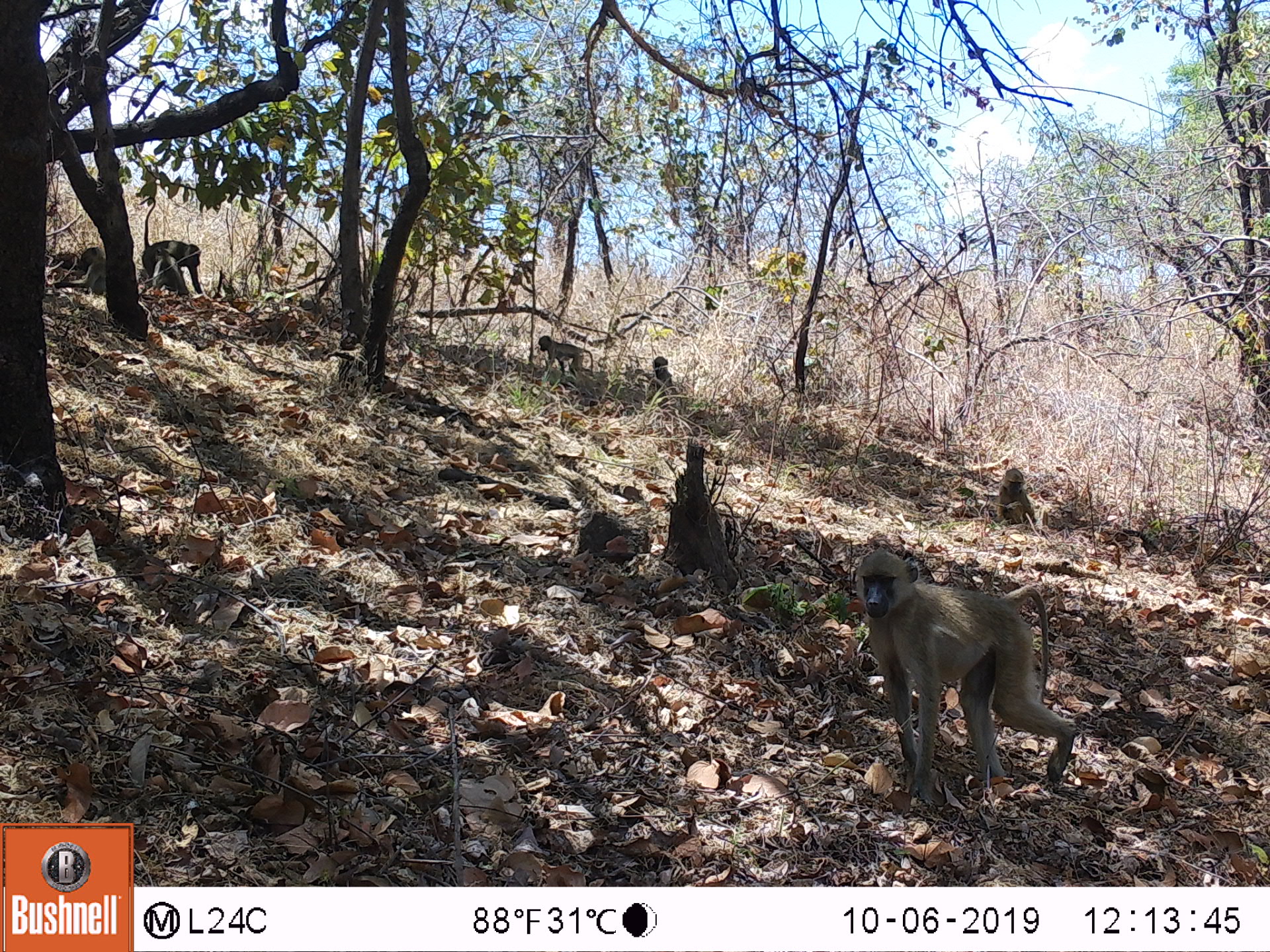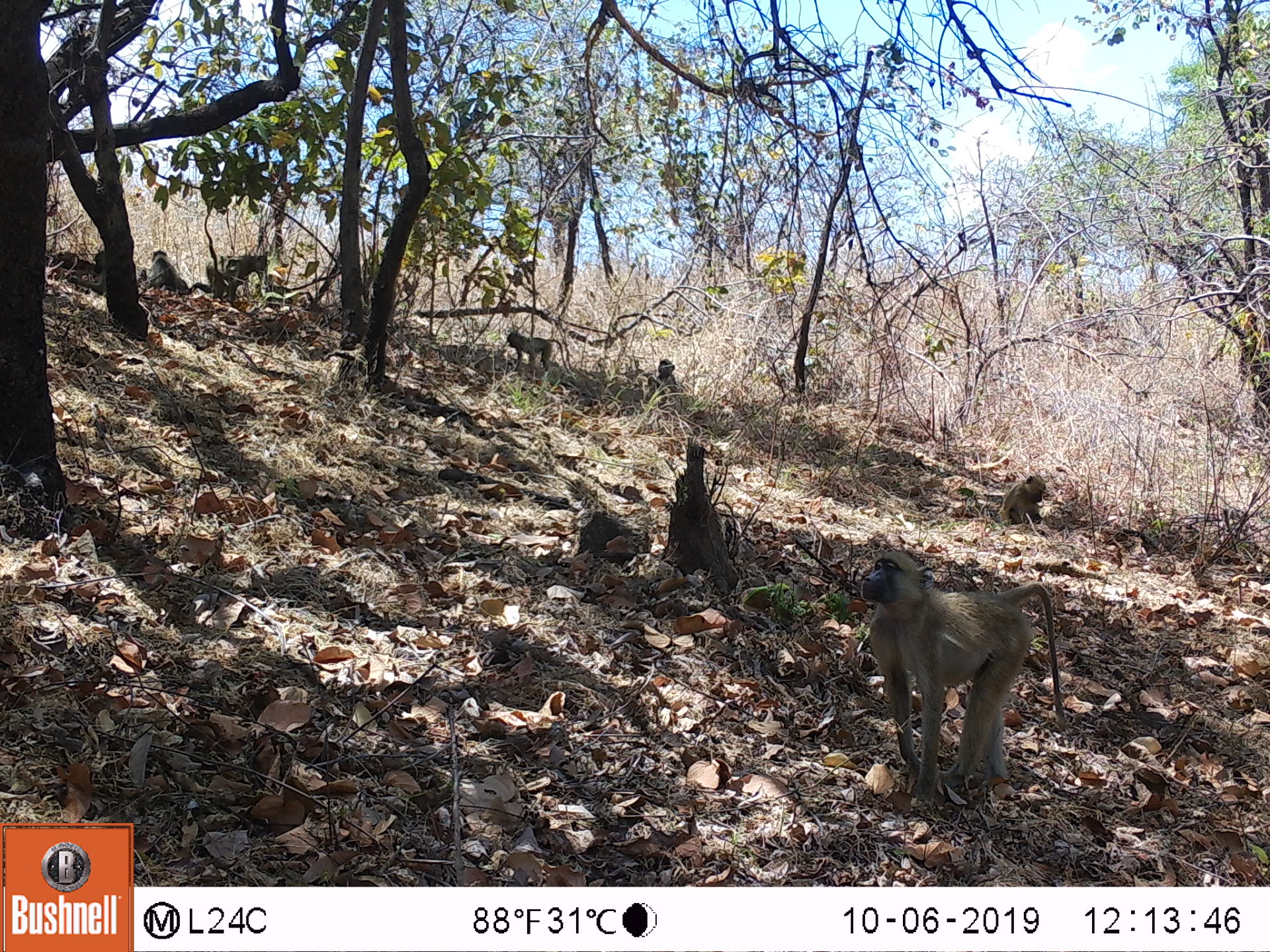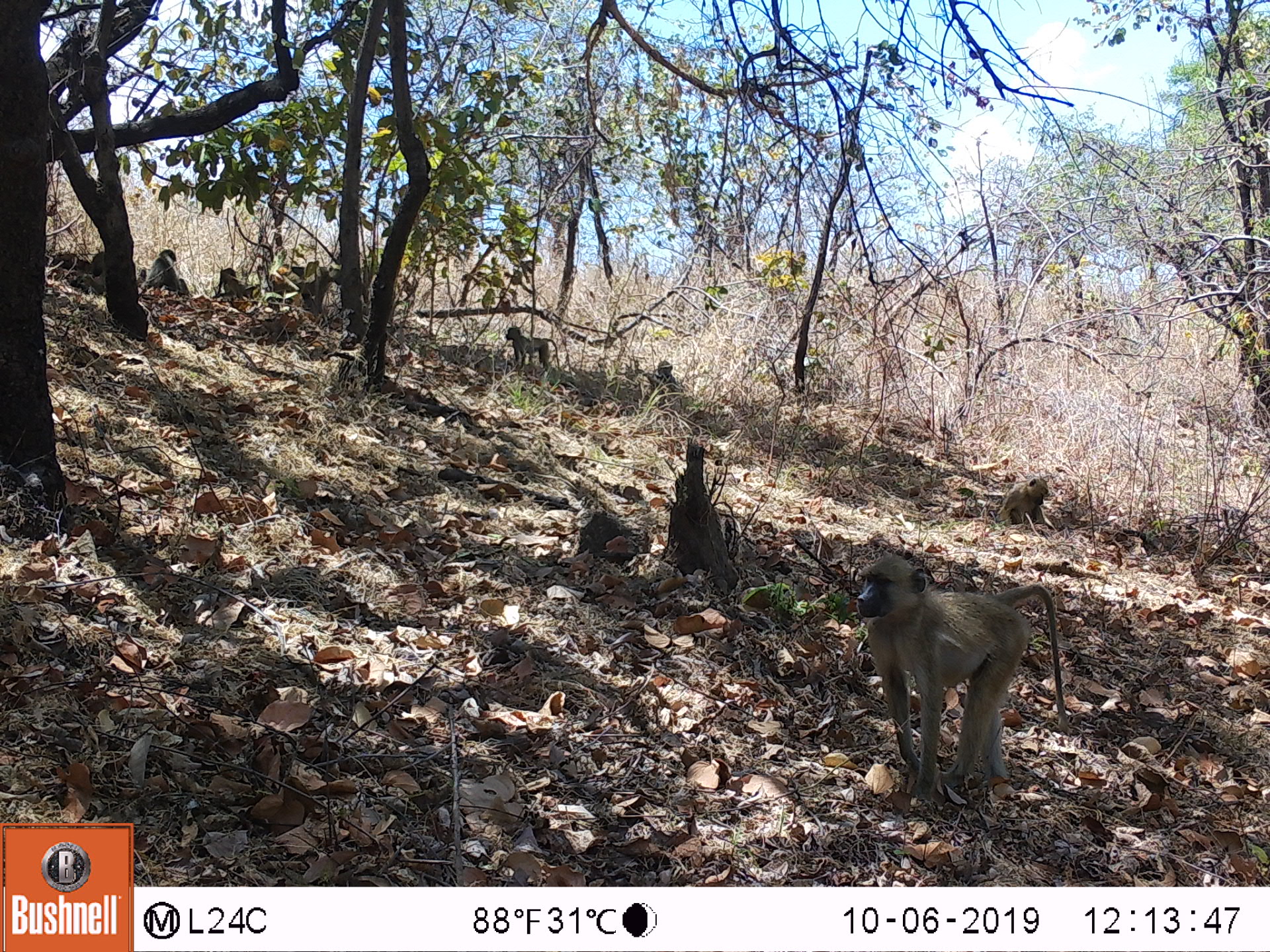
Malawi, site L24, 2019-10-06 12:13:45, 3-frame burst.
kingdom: Animalia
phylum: Chordata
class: Mammalia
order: Primates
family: Cercopithecidae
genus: Papio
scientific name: Papio cynocephalus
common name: yellow baboon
Yellow baboon (Papio cynocephalus), count 5.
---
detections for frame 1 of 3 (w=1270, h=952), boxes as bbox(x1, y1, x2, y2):
yellow baboon: bbox(851, 540, 1072, 794); bbox(140, 212, 211, 295); bbox(531, 328, 597, 382); bbox(986, 463, 1037, 526); bbox(641, 353, 676, 399)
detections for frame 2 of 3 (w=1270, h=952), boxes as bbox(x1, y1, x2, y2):
yellow baboon: bbox(853, 543, 1067, 803); bbox(192, 254, 271, 304); bbox(995, 473, 1049, 530); bbox(501, 325, 563, 370); bbox(644, 348, 683, 395); bbox(140, 245, 177, 291)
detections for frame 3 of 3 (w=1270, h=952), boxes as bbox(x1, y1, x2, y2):
yellow baboon: bbox(850, 553, 1067, 796); bbox(988, 473, 1062, 530); bbox(501, 321, 556, 370); bbox(142, 246, 187, 300); bbox(211, 266, 260, 313); bbox(646, 357, 678, 392)